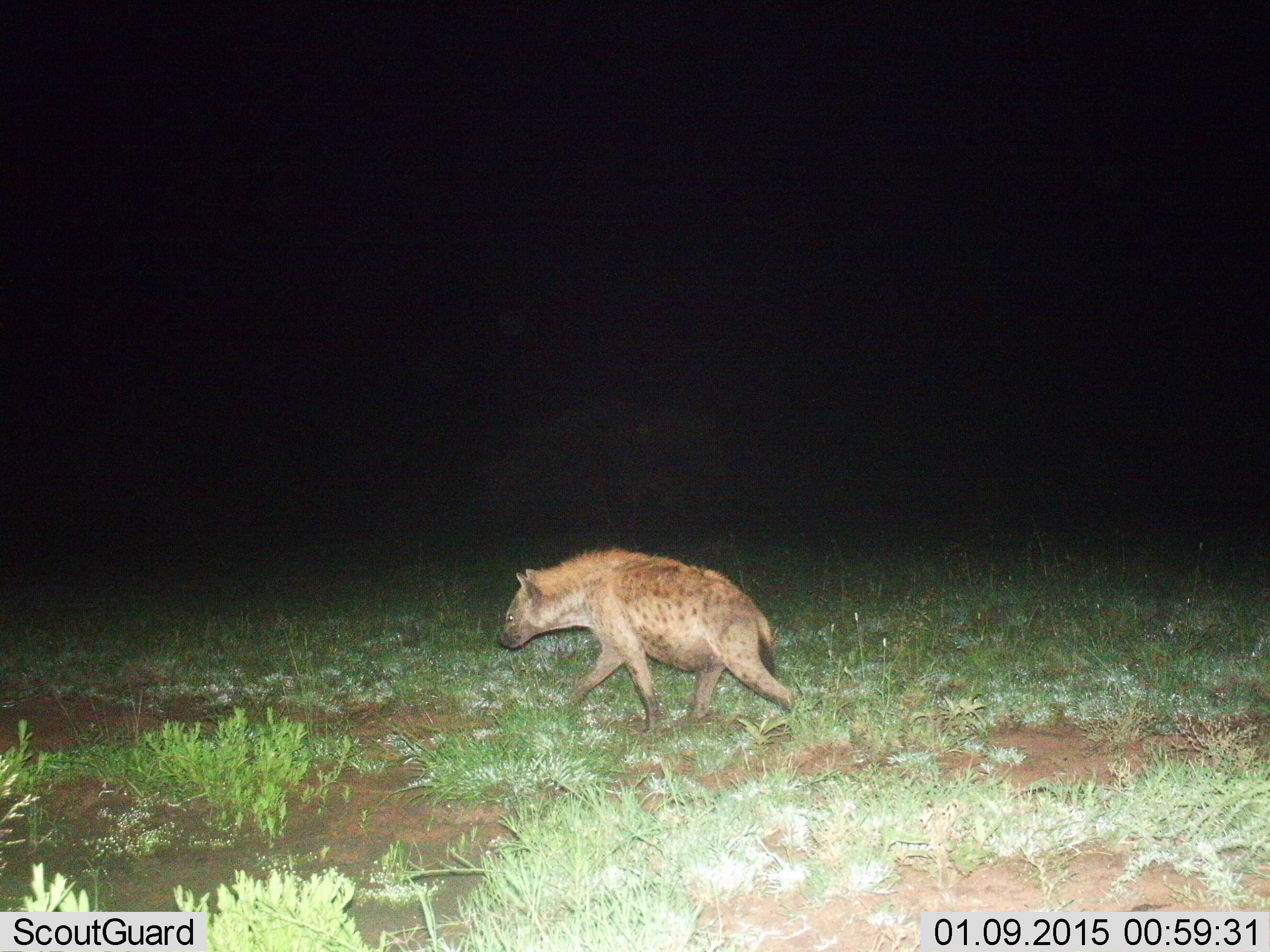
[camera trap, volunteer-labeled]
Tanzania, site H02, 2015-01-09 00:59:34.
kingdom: Animalia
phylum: Chordata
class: Mammalia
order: Carnivora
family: Hyaenidae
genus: Crocuta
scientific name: Crocuta crocuta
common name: spotted hyena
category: hyenaspotted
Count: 1.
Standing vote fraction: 0%.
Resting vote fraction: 0%.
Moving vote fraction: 100%.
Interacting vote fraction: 0%.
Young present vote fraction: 0%.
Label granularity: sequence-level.